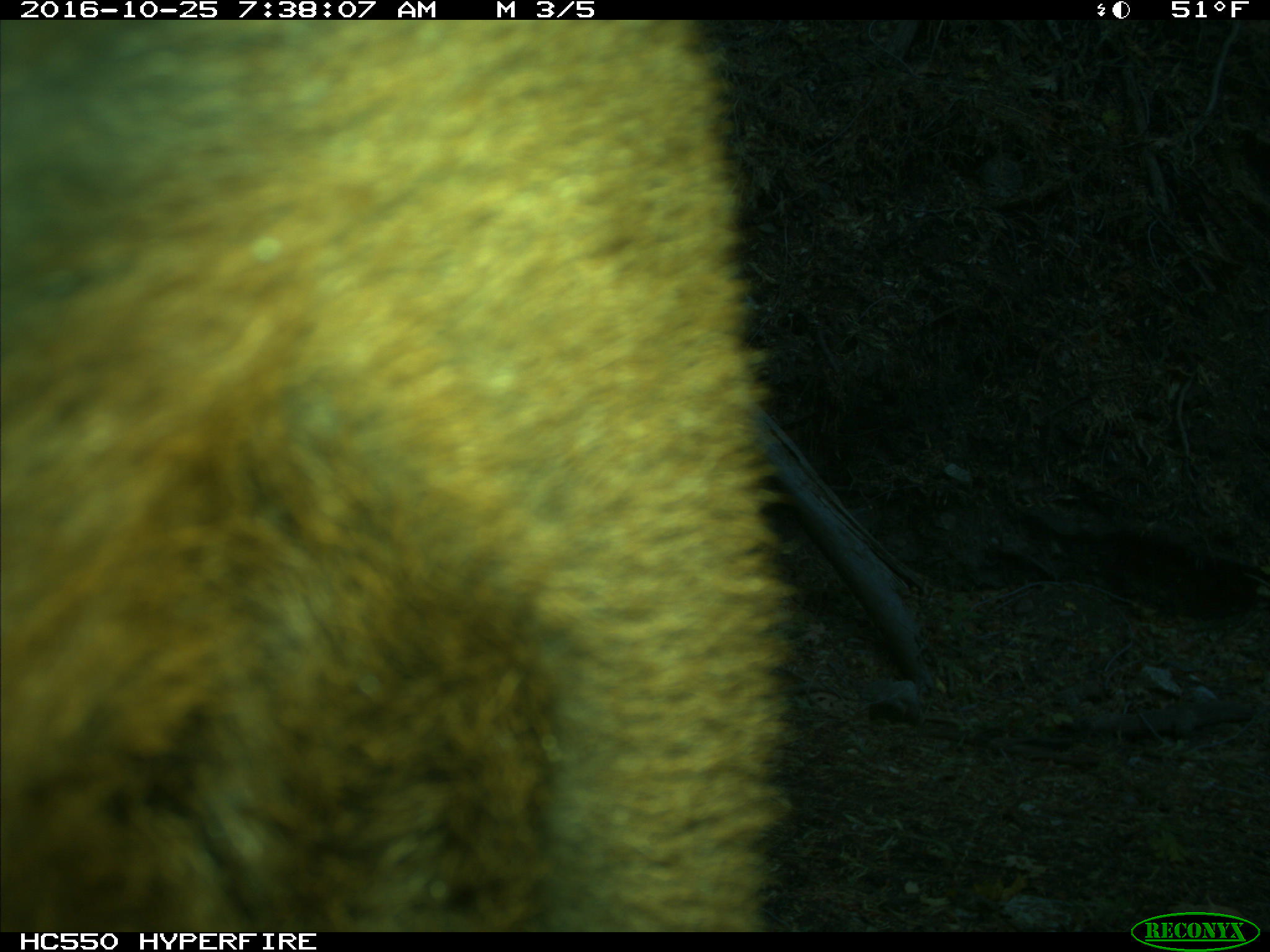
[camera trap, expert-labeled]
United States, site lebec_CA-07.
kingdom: Animalia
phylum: Chordata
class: Mammalia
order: Artiodactyla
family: Bovidae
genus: Bos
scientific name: Bos taurus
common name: domestic cow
Bos taurus (domestic cow).